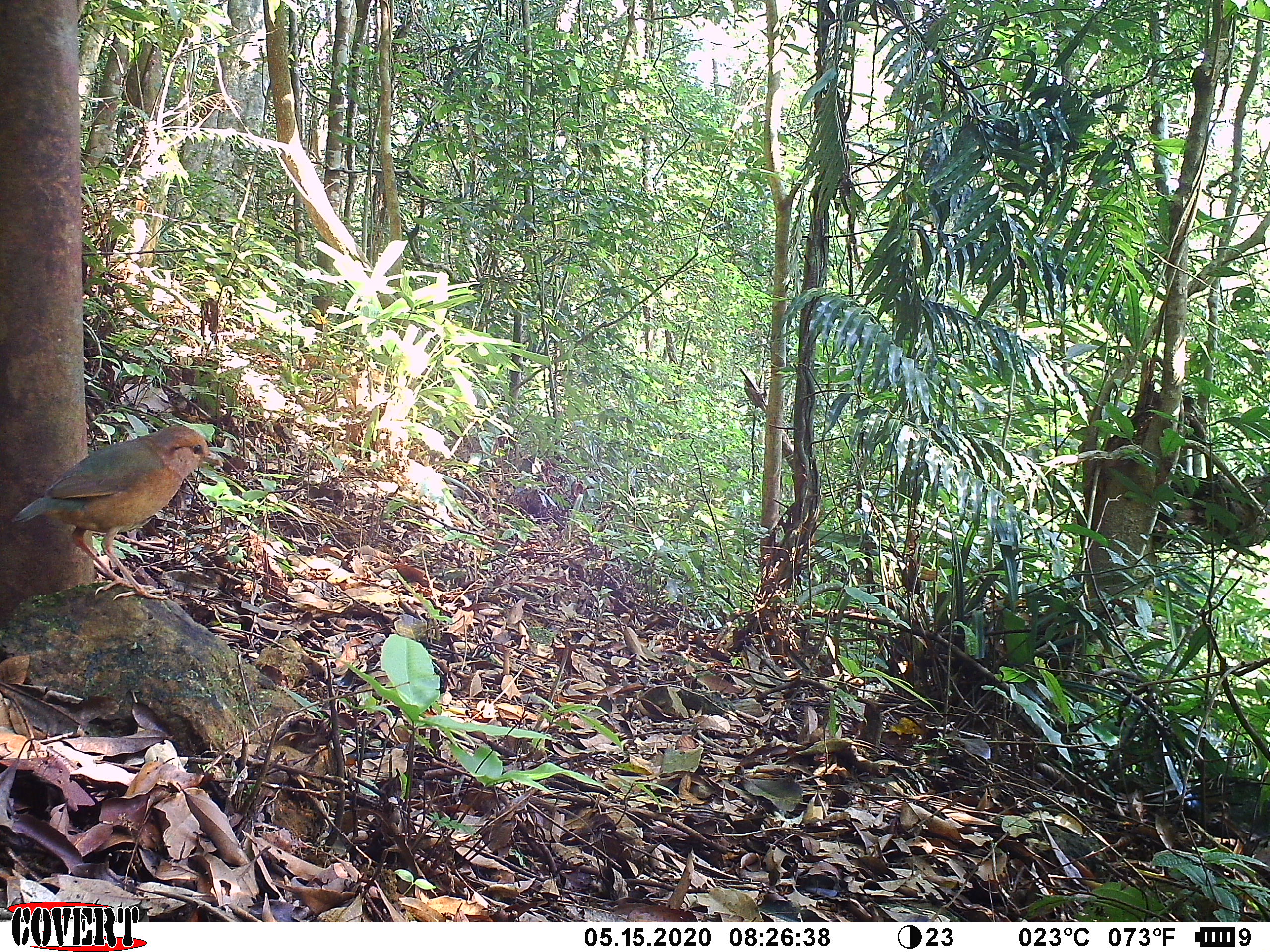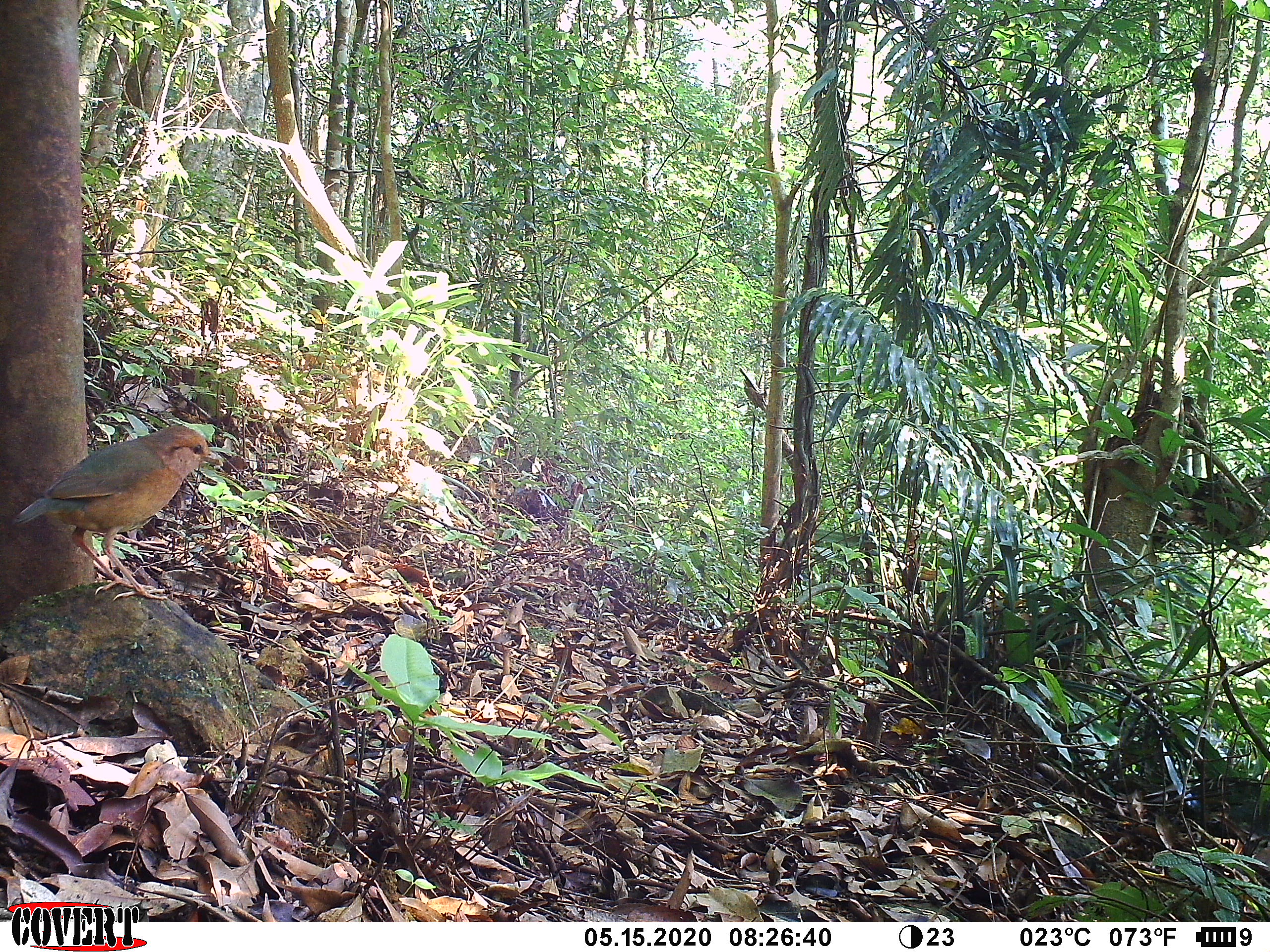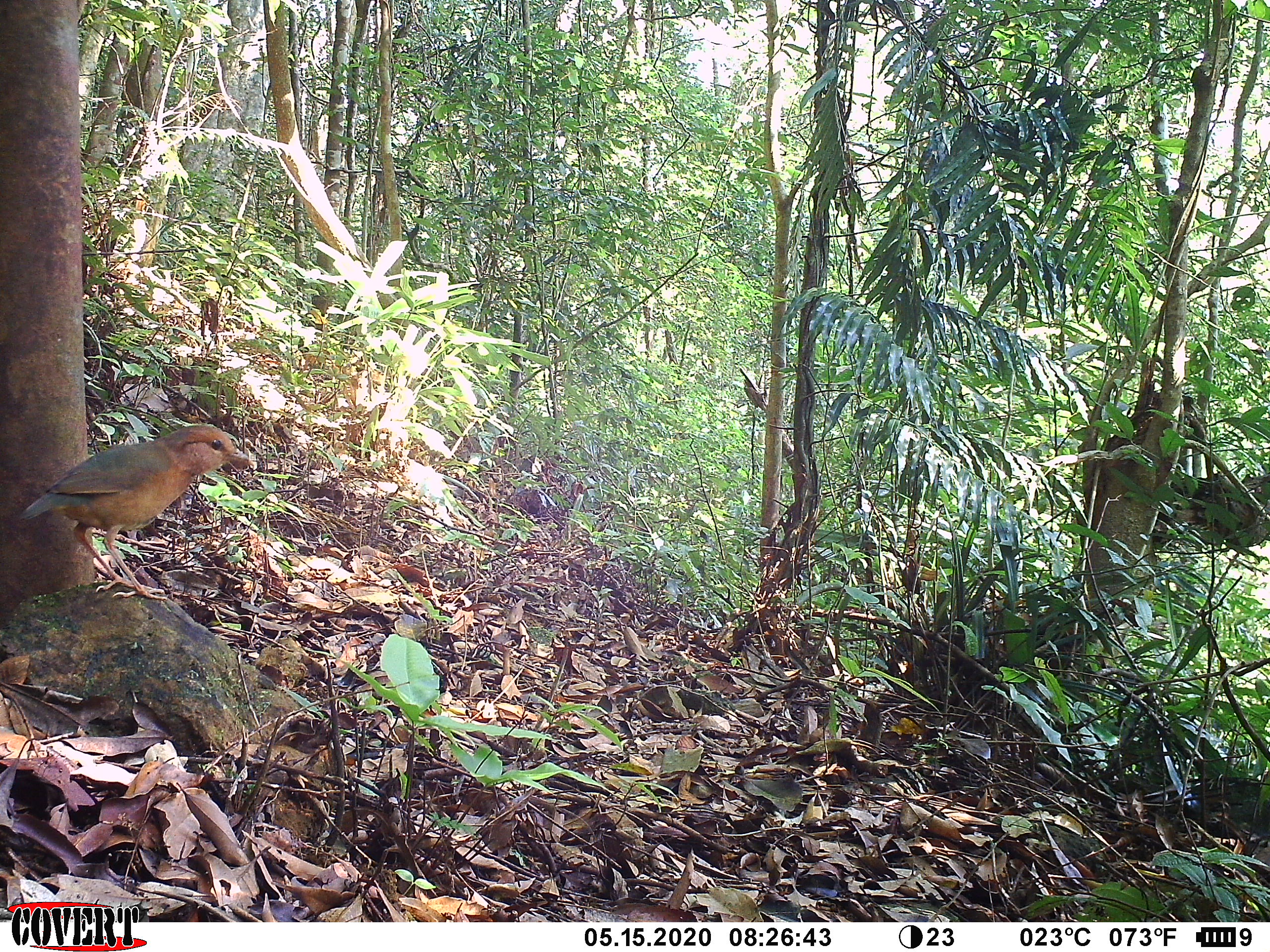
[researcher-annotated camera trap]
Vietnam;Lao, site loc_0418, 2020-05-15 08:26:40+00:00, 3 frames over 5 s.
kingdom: Animalia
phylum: Chordata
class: Aves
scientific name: Aves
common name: bird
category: unidentified bird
Unidentified bird (bird) (Aves). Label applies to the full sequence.